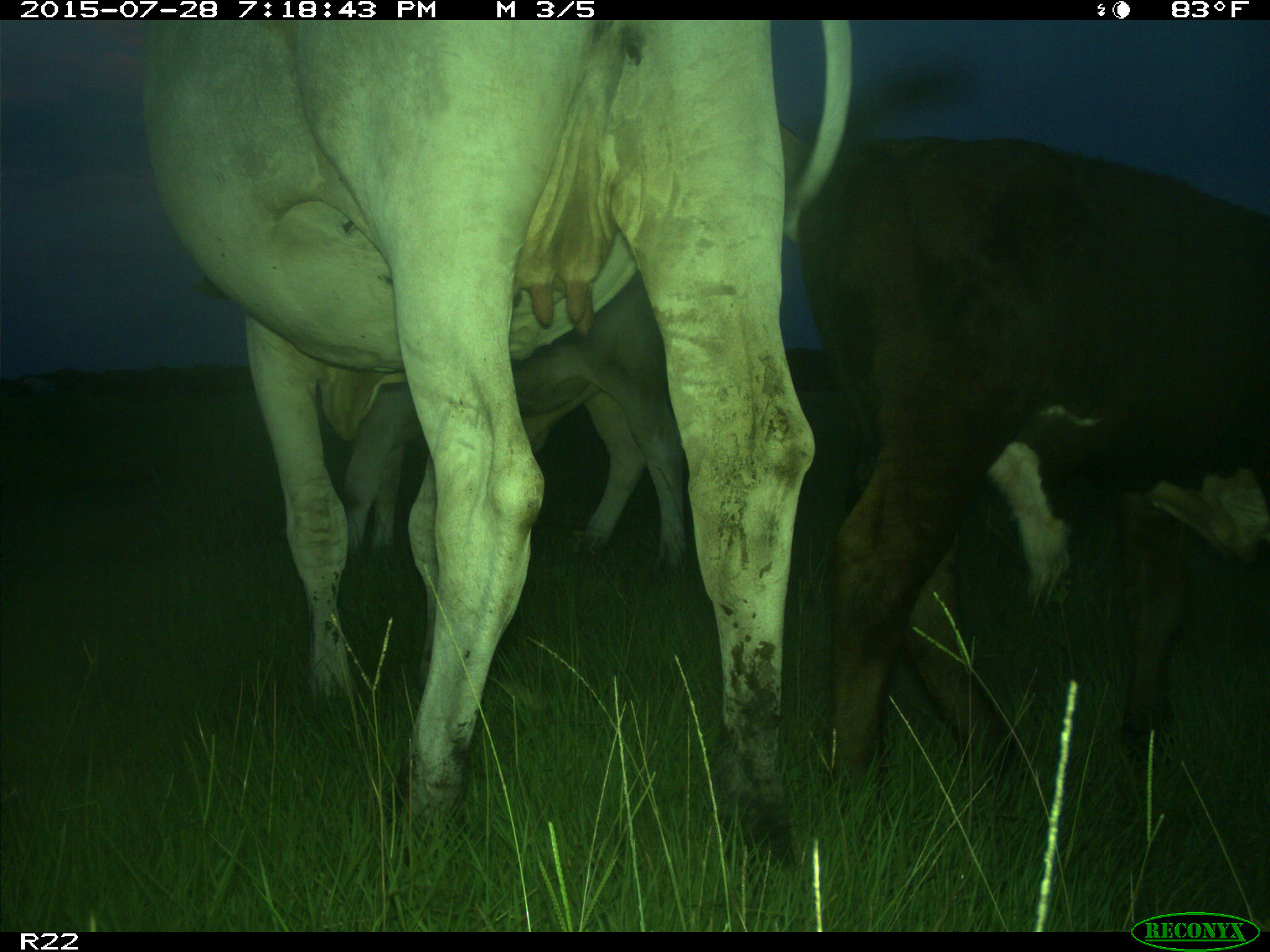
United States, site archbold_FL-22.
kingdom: Animalia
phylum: Chordata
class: Mammalia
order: Artiodactyla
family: Bovidae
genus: Bos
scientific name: Bos taurus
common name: domestic cow